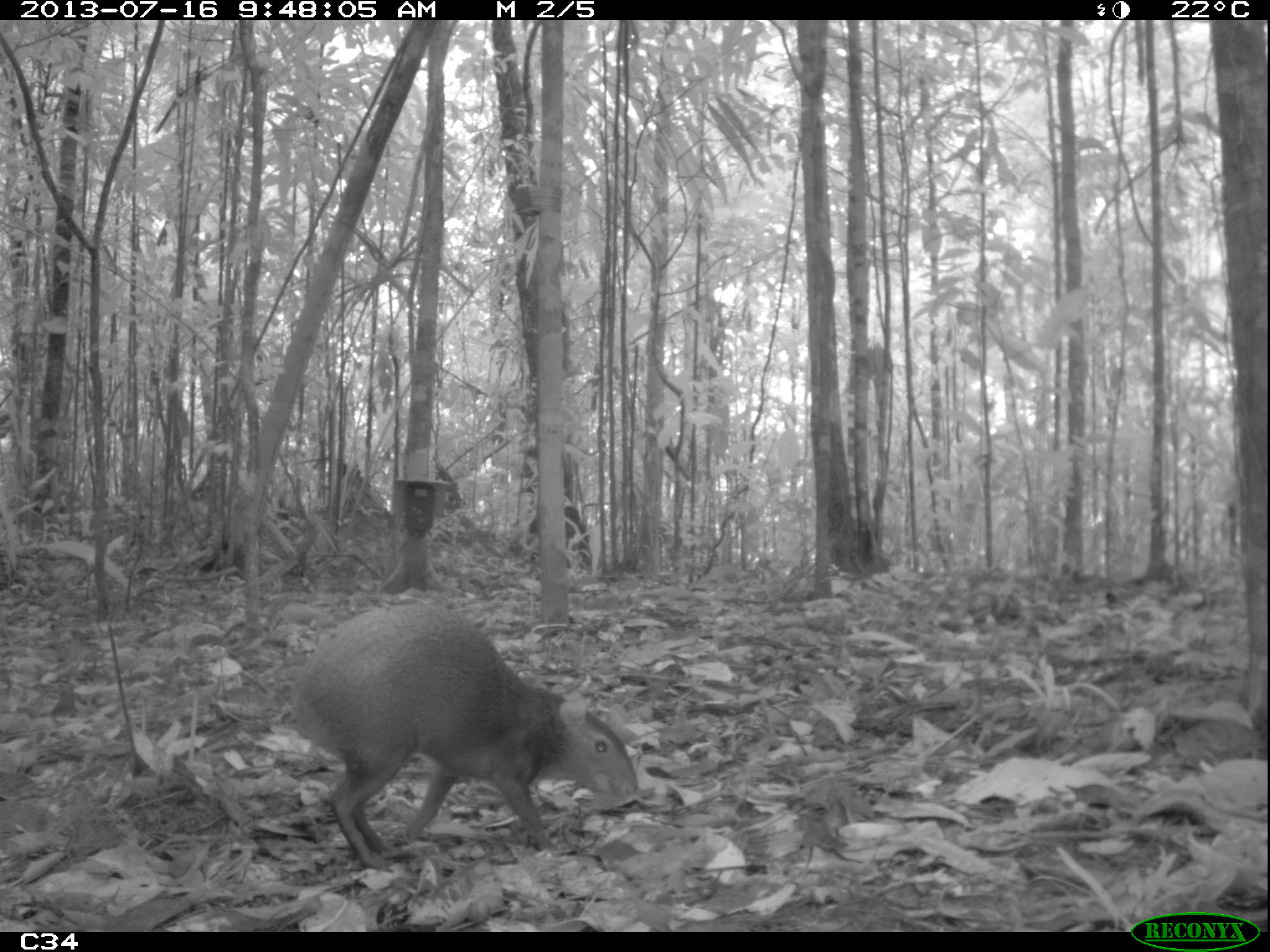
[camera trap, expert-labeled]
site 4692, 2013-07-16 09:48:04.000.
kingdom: Animalia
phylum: Chordata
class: Mammalia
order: Rodentia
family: Dasyproctidae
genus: Dasyprocta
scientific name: Dasyprocta leporina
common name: red-rumped agouti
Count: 1.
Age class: adult.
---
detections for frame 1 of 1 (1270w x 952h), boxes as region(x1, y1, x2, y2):
dasyprocta leporina: region(289, 601, 639, 871)